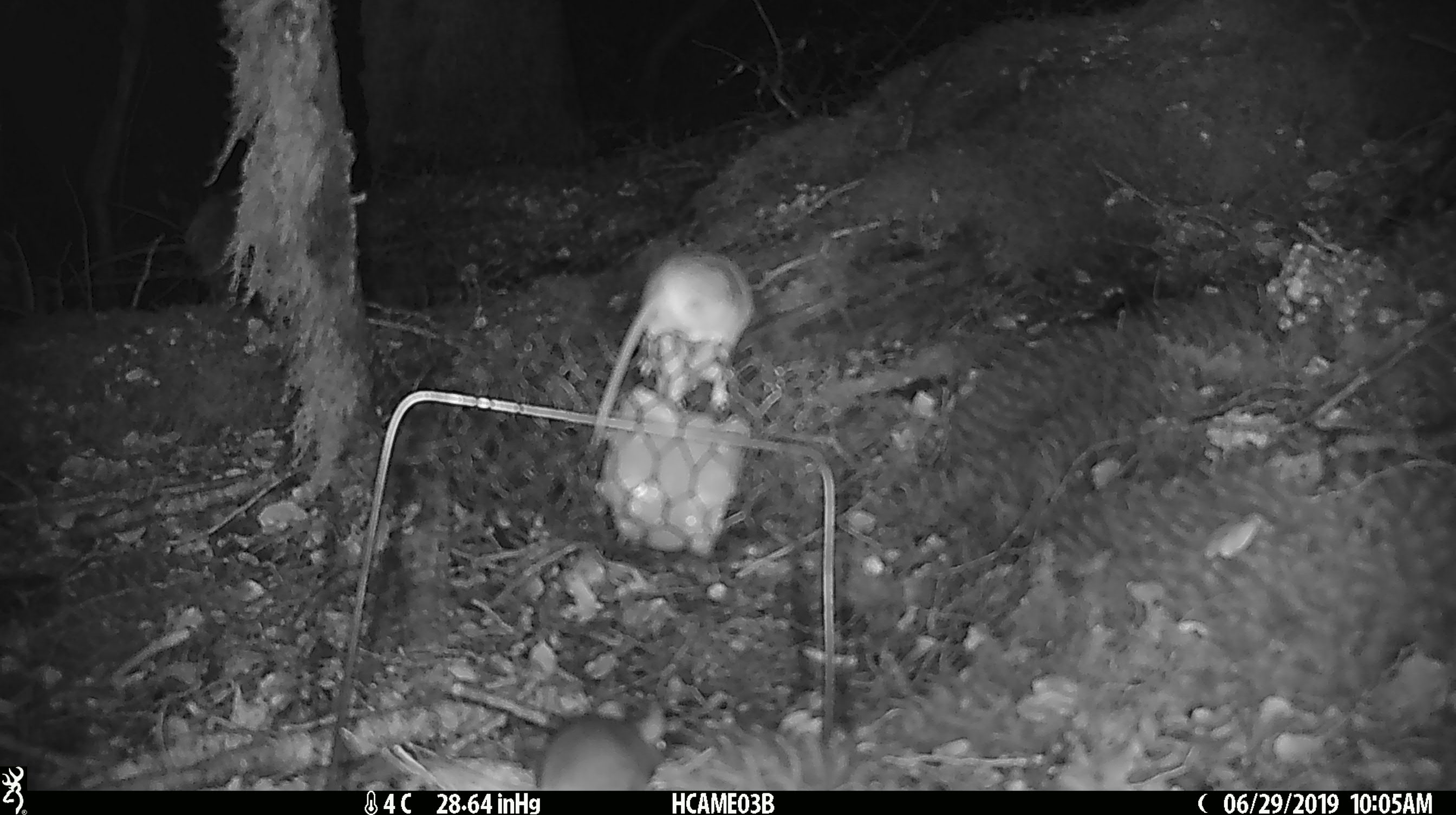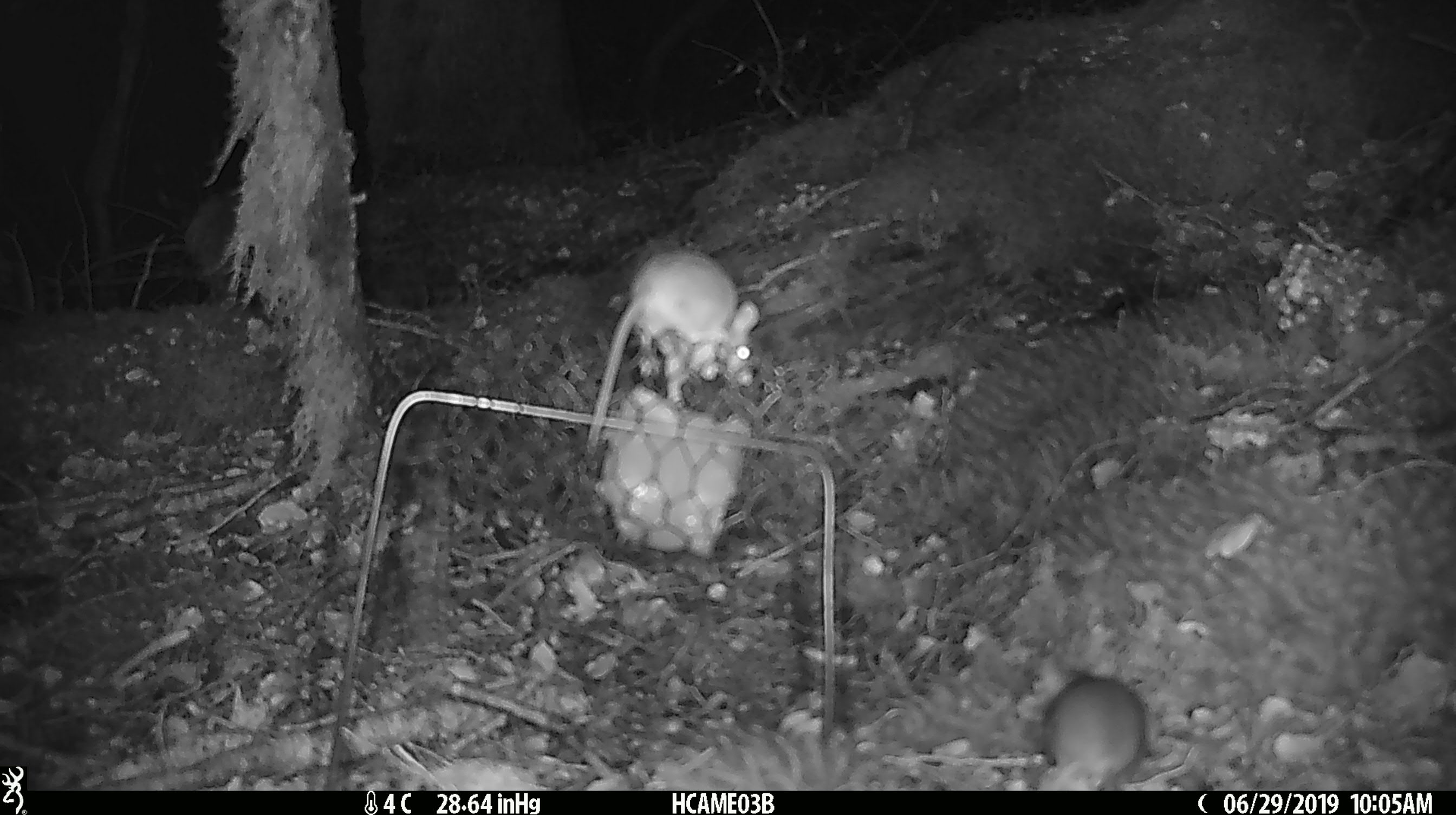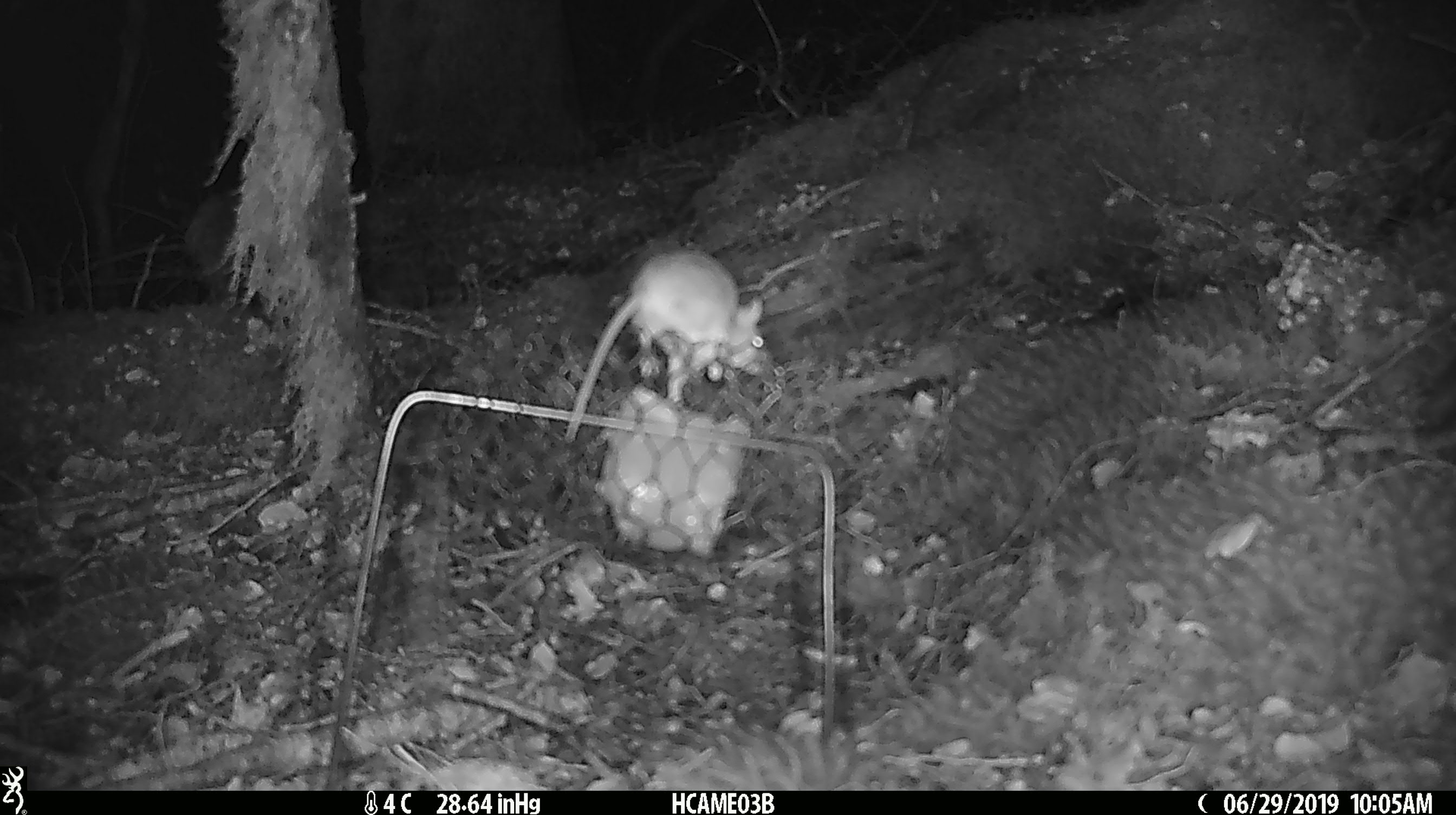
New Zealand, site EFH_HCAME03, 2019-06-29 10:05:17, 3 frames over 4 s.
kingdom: Animalia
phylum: Chordata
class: Mammalia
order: Rodentia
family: Muridae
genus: Mus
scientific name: Mus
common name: mouse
Mouse (Mus).